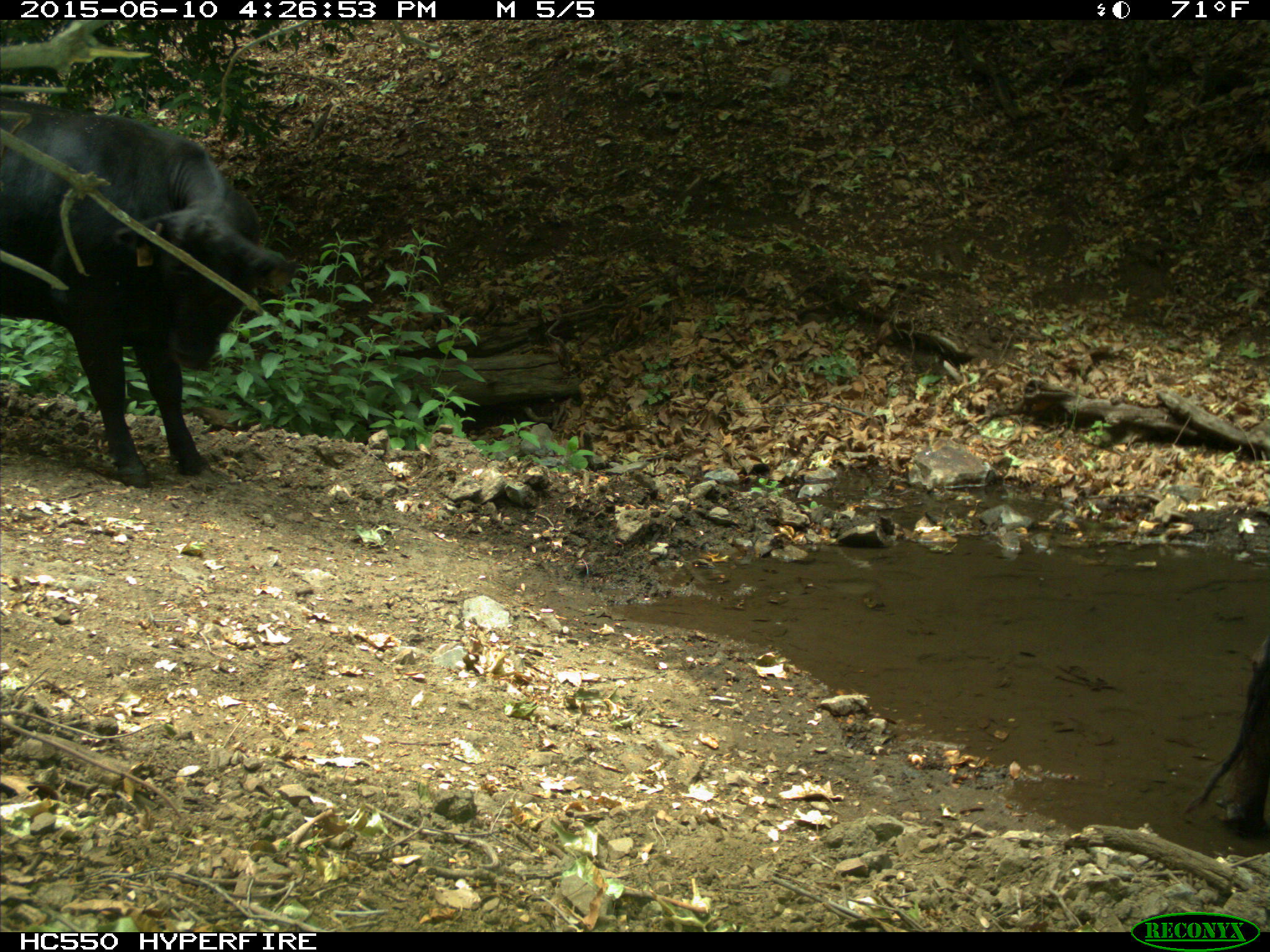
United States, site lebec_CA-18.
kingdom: Animalia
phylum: Chordata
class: Mammalia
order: Artiodactyla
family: Bovidae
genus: Bos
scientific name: Bos taurus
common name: domestic cow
Bos taurus (domestic cow).